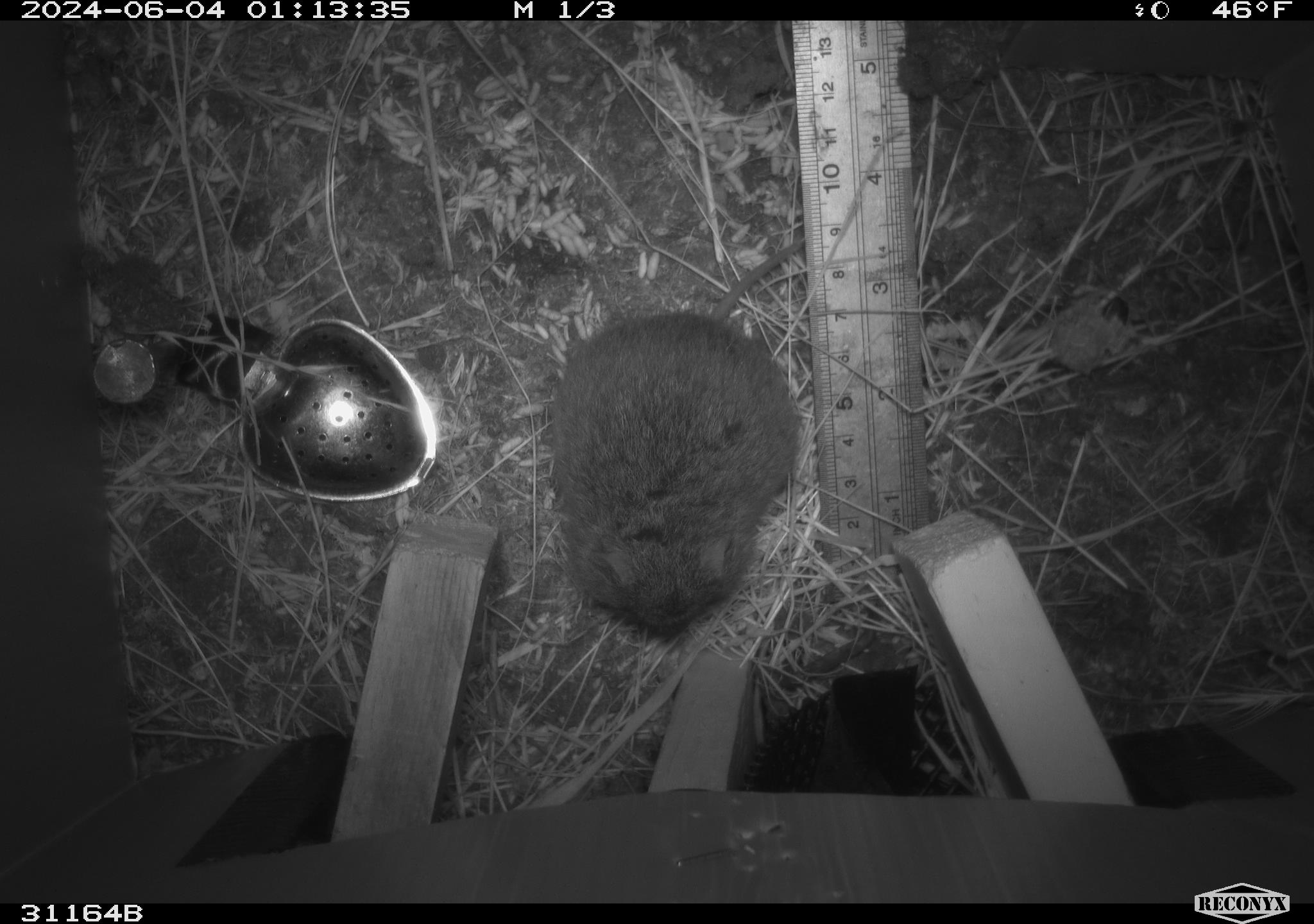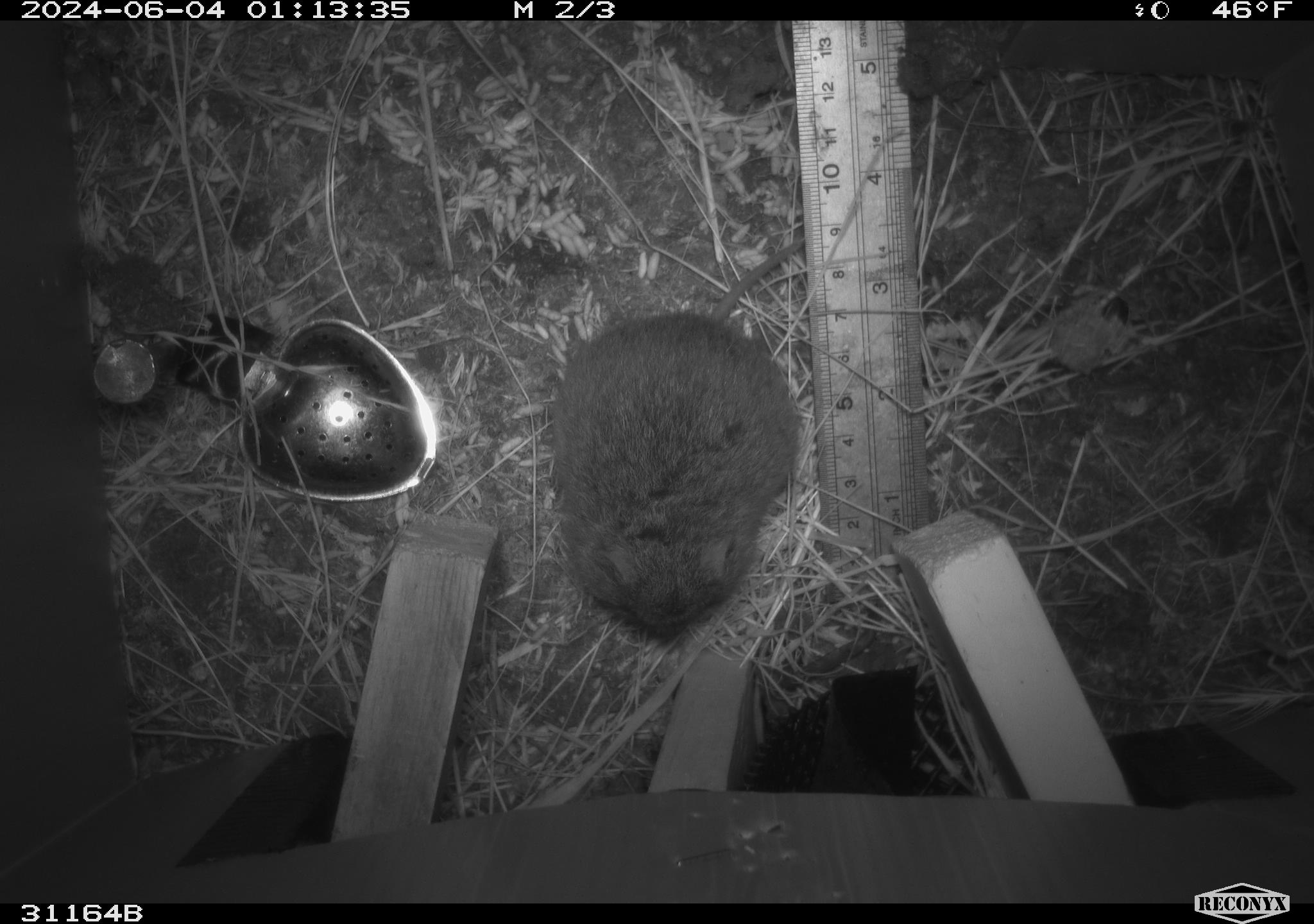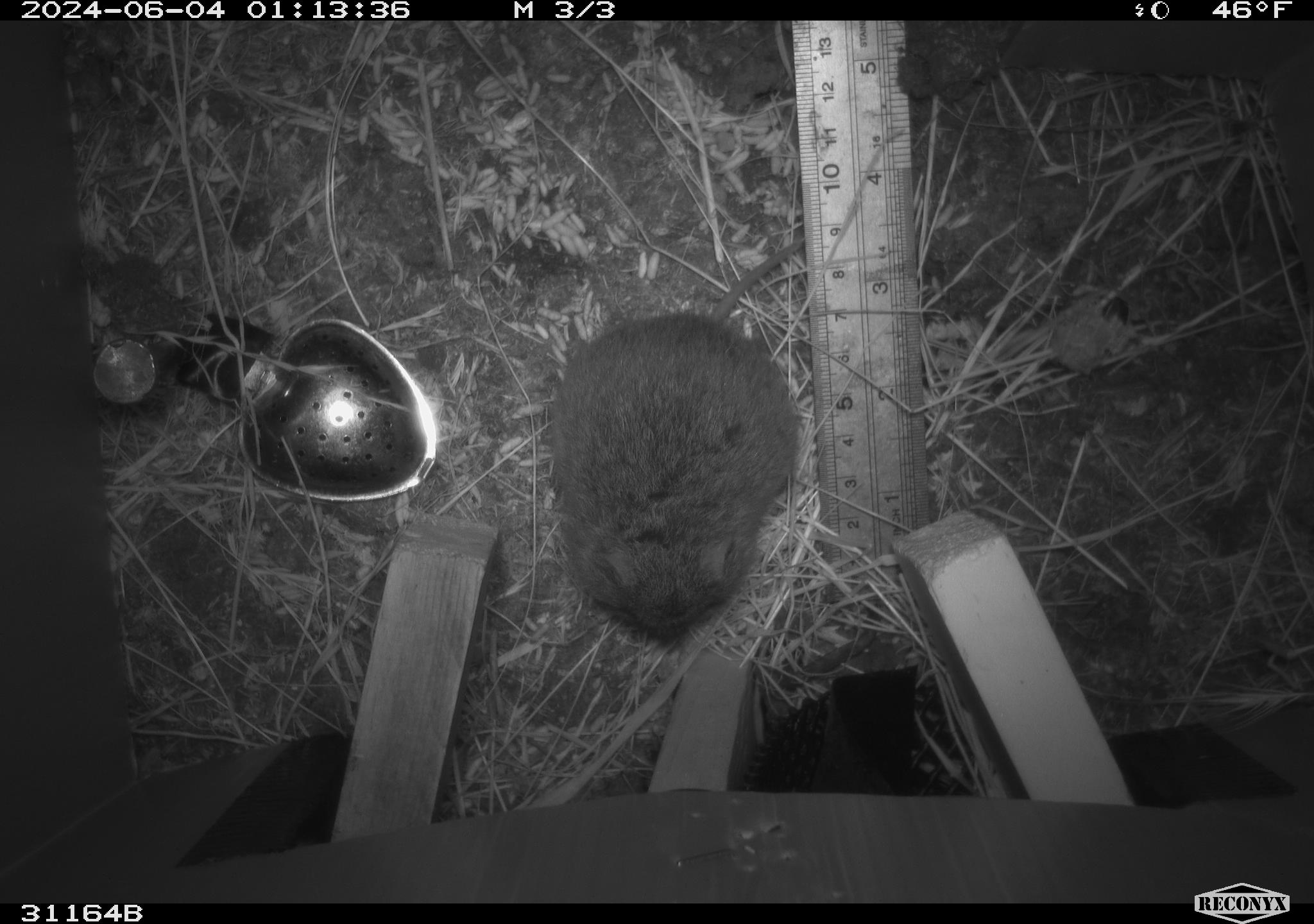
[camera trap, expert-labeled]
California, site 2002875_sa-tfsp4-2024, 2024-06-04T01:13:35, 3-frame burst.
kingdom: Animalia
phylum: Chordata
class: Mammalia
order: Rodentia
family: Cricetidae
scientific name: Arvicolinae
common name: voles, lemmings, and muskrats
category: arvicolinae subfamily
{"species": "arvicolinae subfamily (voles, lemmings, and muskrats) (Arvicolinae)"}